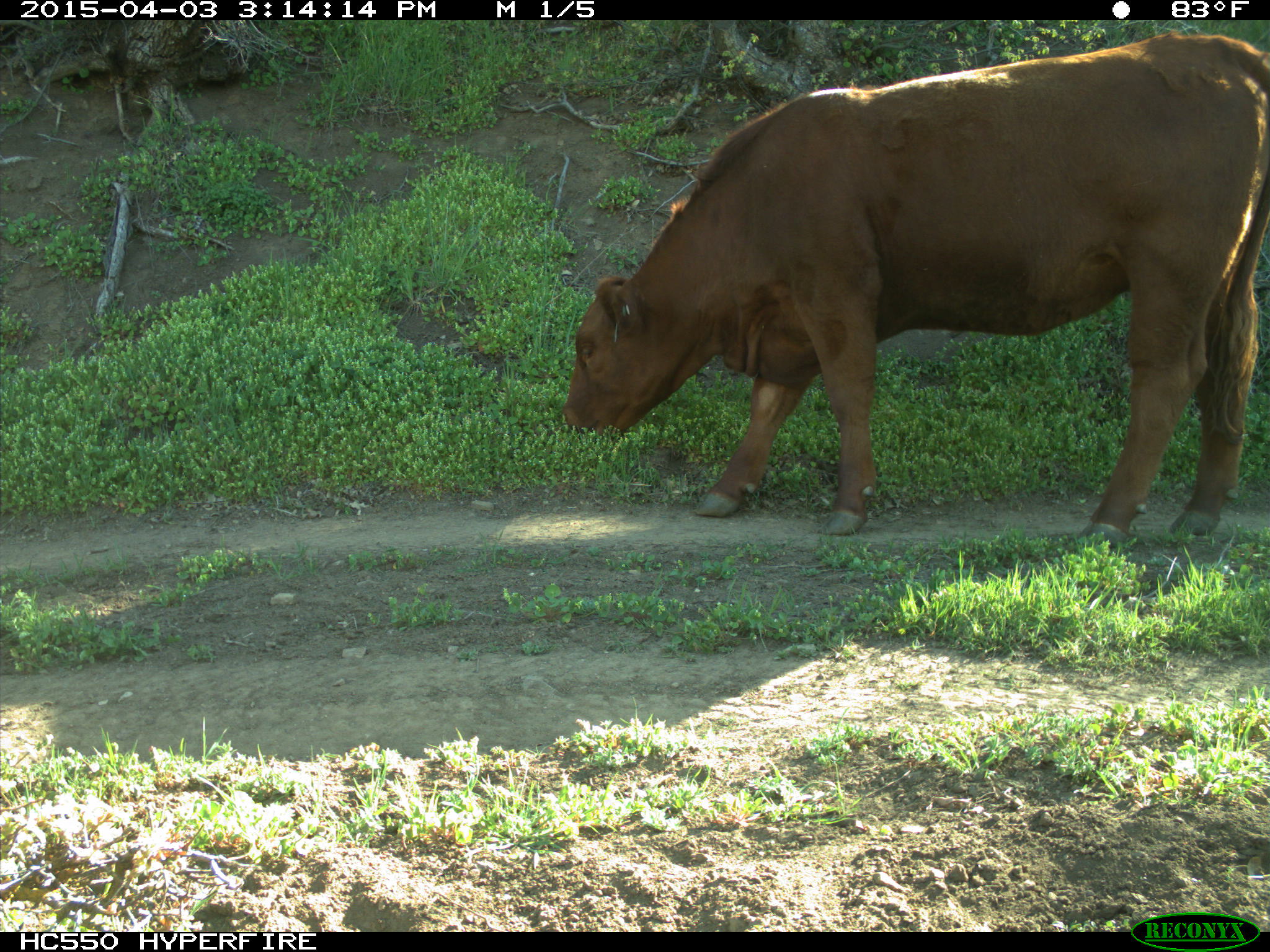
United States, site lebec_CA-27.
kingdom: Animalia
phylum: Chordata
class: Mammalia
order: Artiodactyla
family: Bovidae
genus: Bos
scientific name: Bos taurus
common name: domestic cow